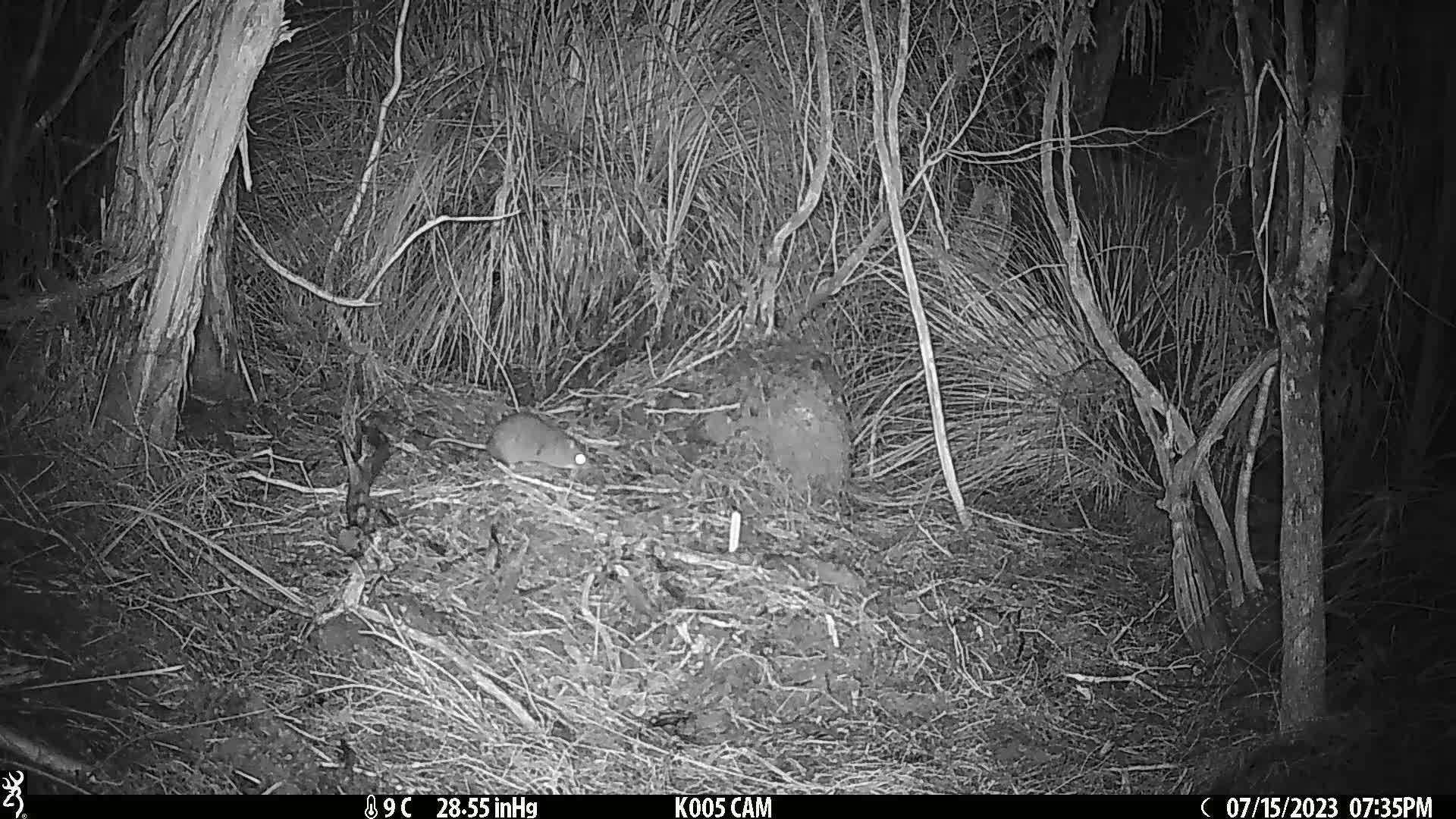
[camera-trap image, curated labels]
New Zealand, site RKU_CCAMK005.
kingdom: Animalia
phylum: Chordata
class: Mammalia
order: Rodentia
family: Muridae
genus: Rattus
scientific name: Rattus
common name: rat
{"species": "rat (Rattus)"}